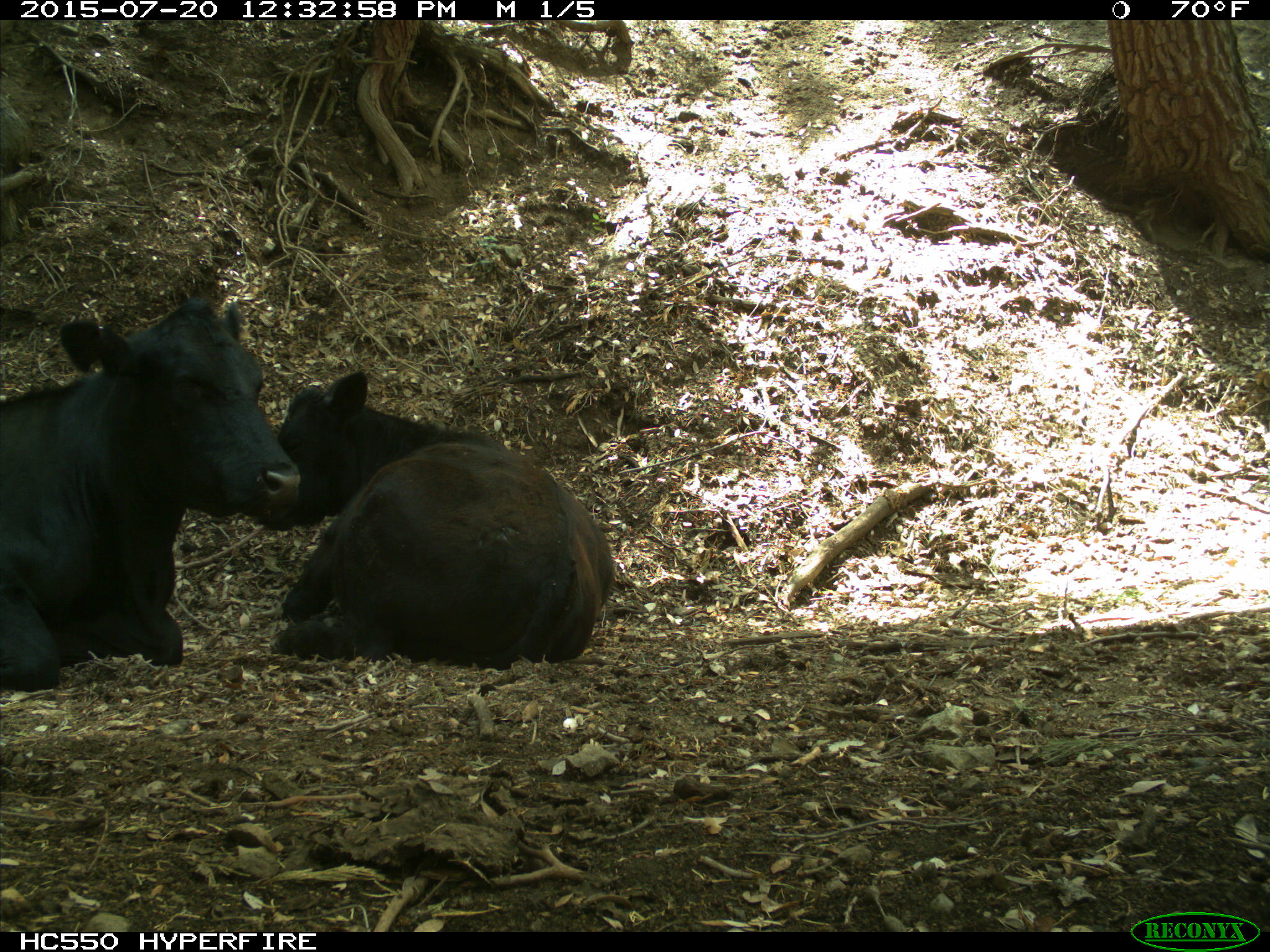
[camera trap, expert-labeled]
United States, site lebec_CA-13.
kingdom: Animalia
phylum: Chordata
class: Mammalia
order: Artiodactyla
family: Bovidae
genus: Bos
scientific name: Bos taurus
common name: domestic cow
Bos taurus (domestic cow).